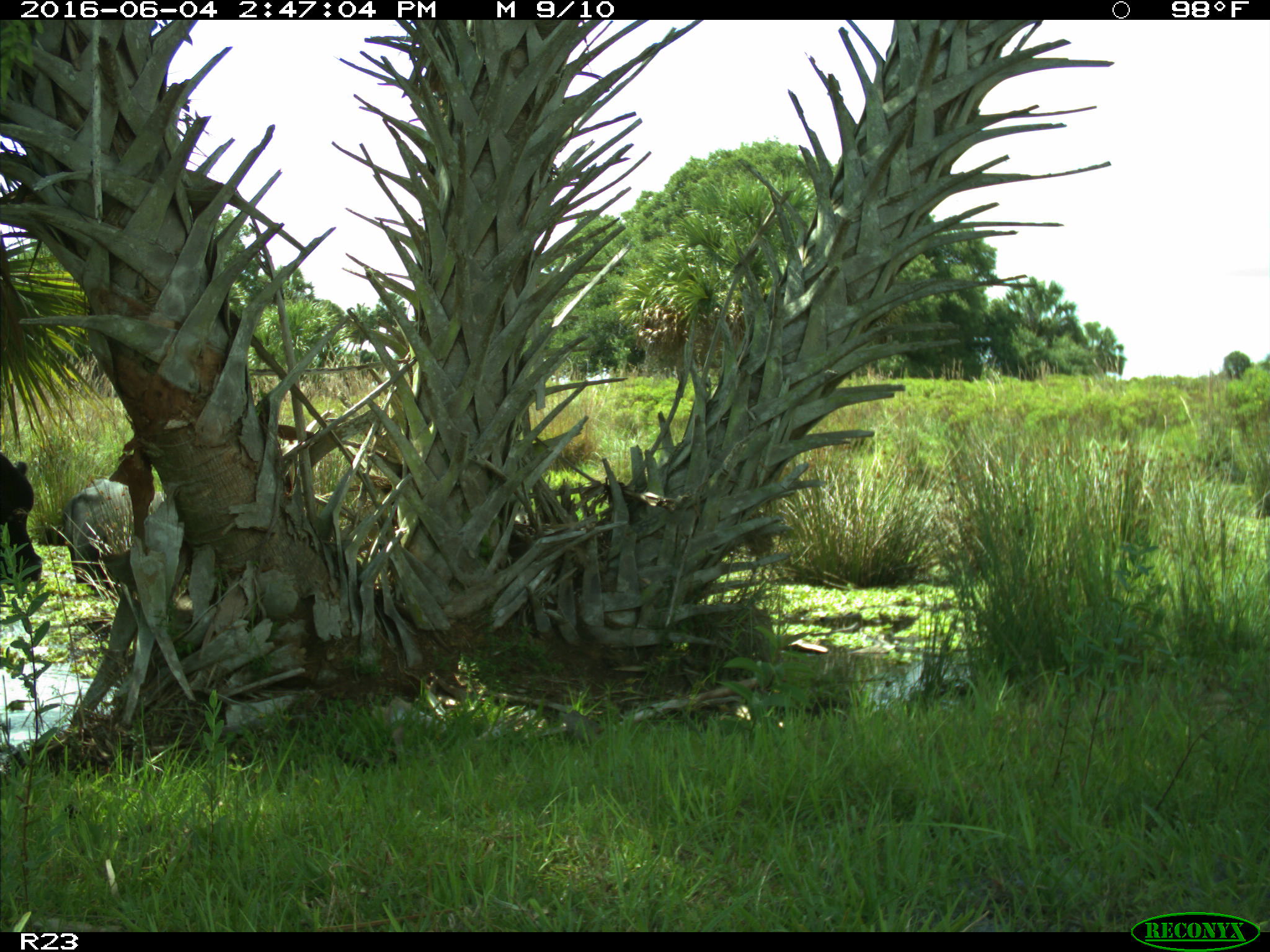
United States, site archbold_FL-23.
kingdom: Animalia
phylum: Chordata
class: Mammalia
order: Artiodactyla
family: Bovidae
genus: Bos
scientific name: Bos taurus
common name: domestic cow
Bos taurus (domestic cow).